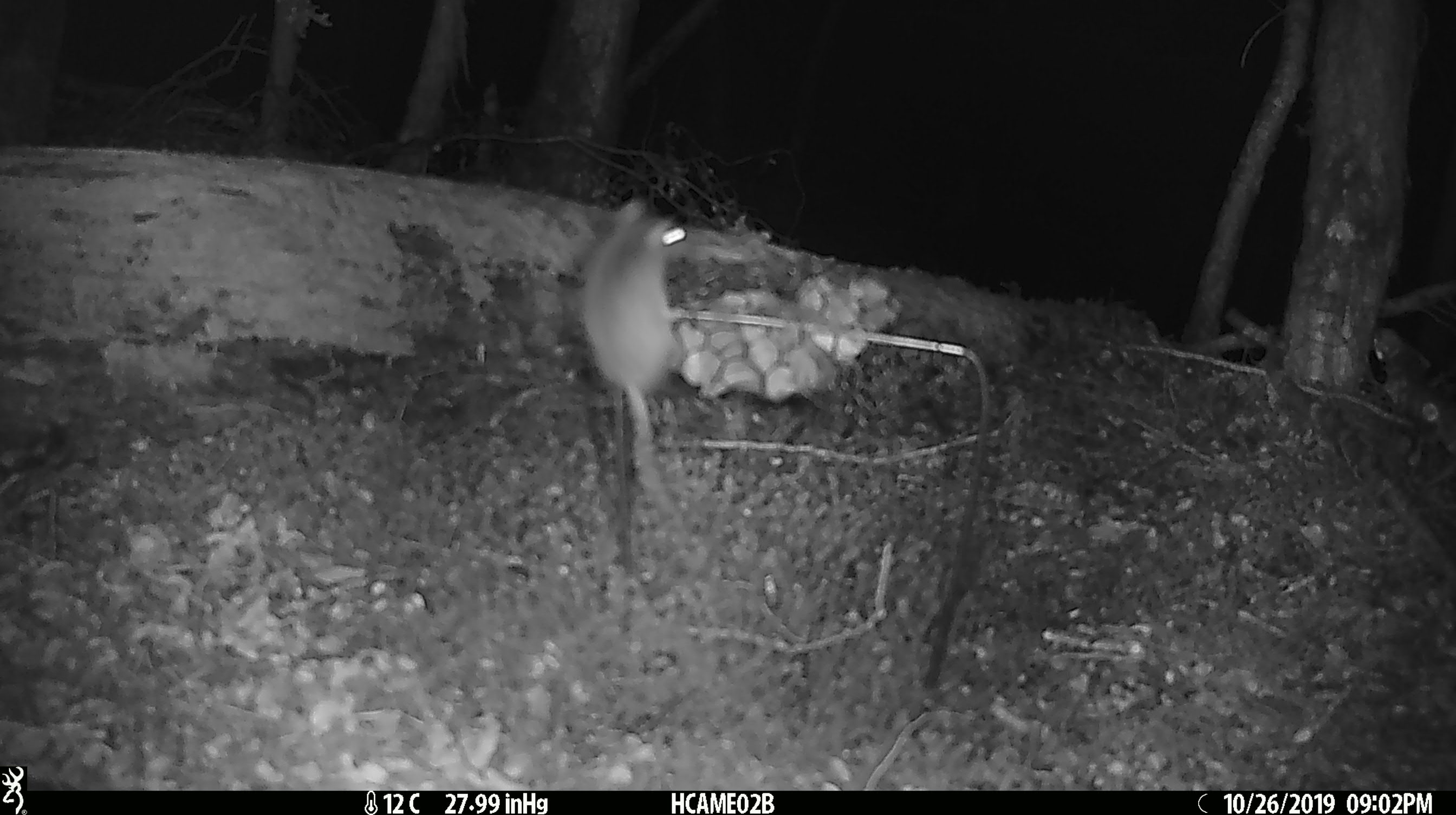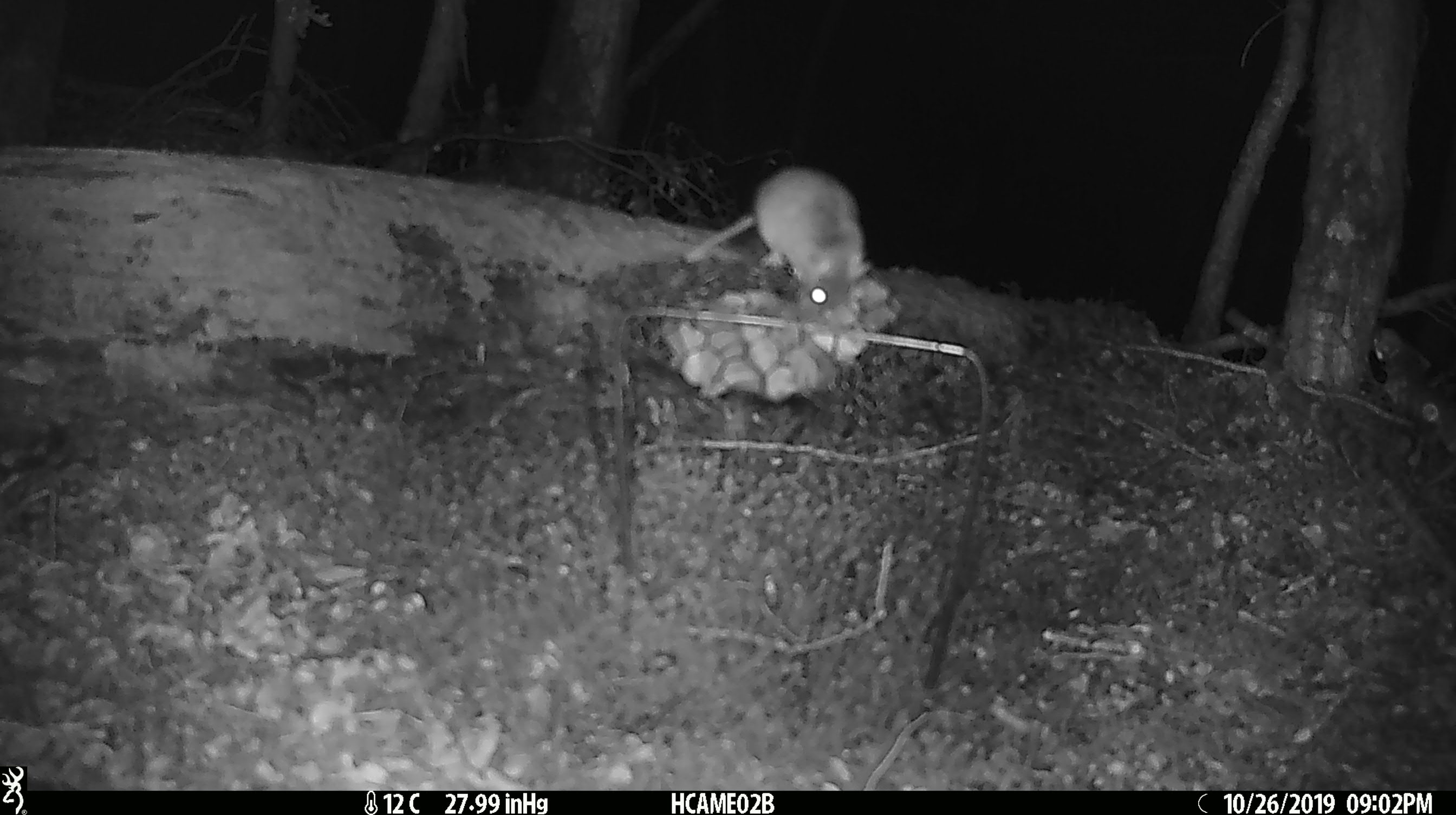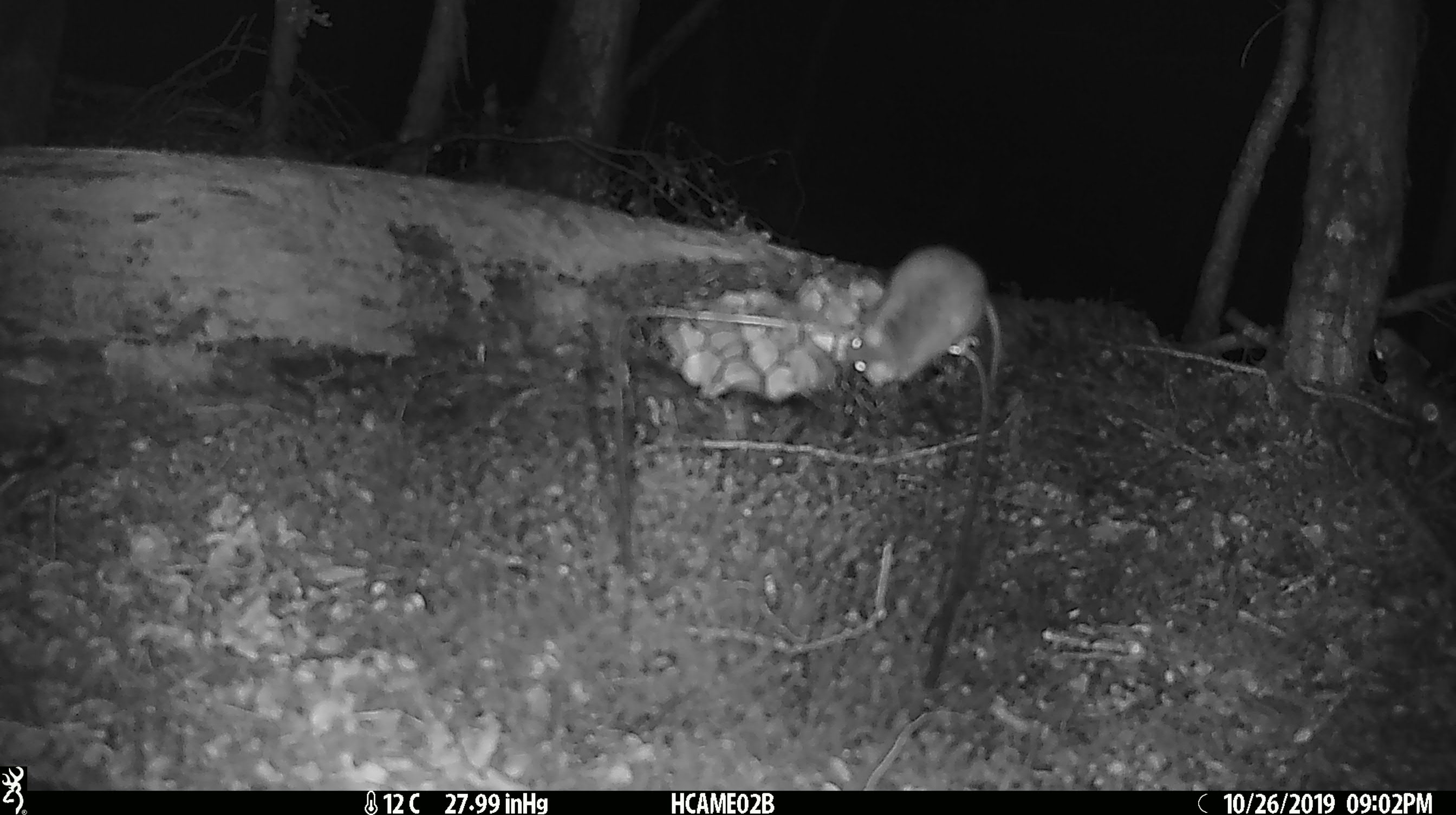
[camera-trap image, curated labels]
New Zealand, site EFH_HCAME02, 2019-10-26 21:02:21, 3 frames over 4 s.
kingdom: Animalia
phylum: Chordata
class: Mammalia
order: Rodentia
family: Muridae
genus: Mus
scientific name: Mus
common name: mouse